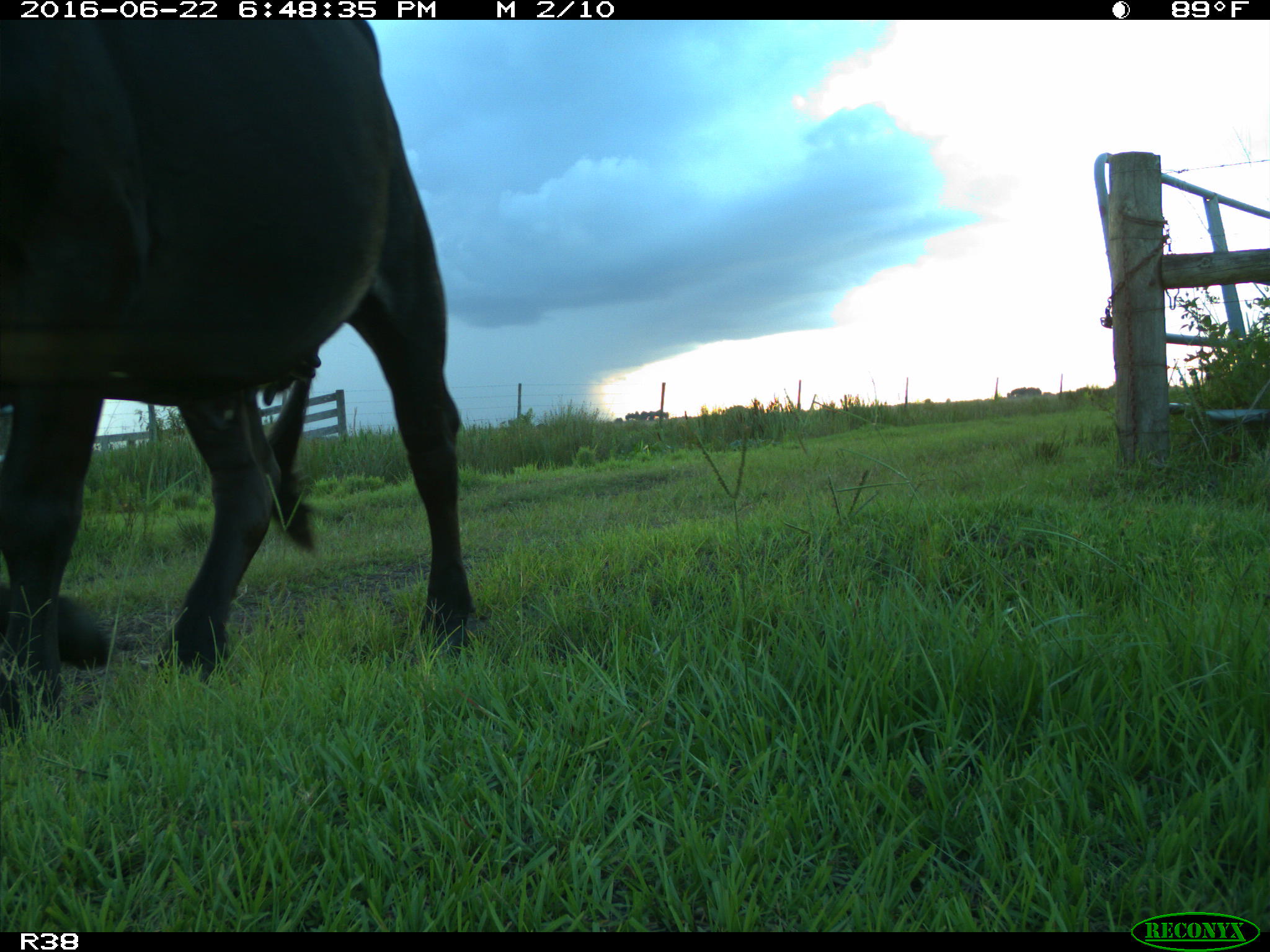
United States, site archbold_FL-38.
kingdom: Animalia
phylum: Chordata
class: Mammalia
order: Artiodactyla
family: Bovidae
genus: Bos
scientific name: Bos taurus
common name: domestic cow